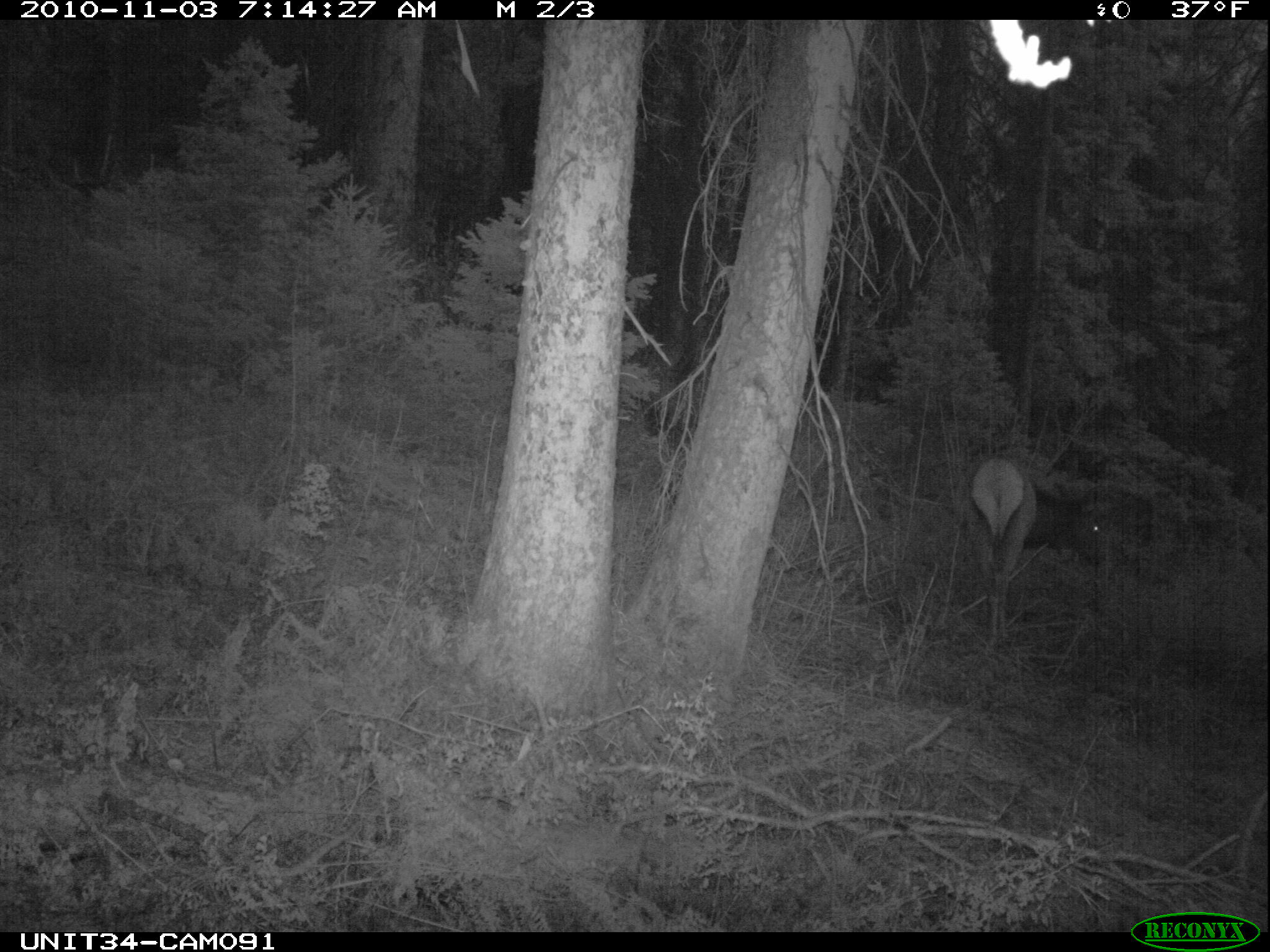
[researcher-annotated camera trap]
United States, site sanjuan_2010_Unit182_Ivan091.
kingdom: Animalia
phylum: Chordata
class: Mammalia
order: Artiodactyla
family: Cervidae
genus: Cervus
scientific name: Cervus elaphus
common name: red deer